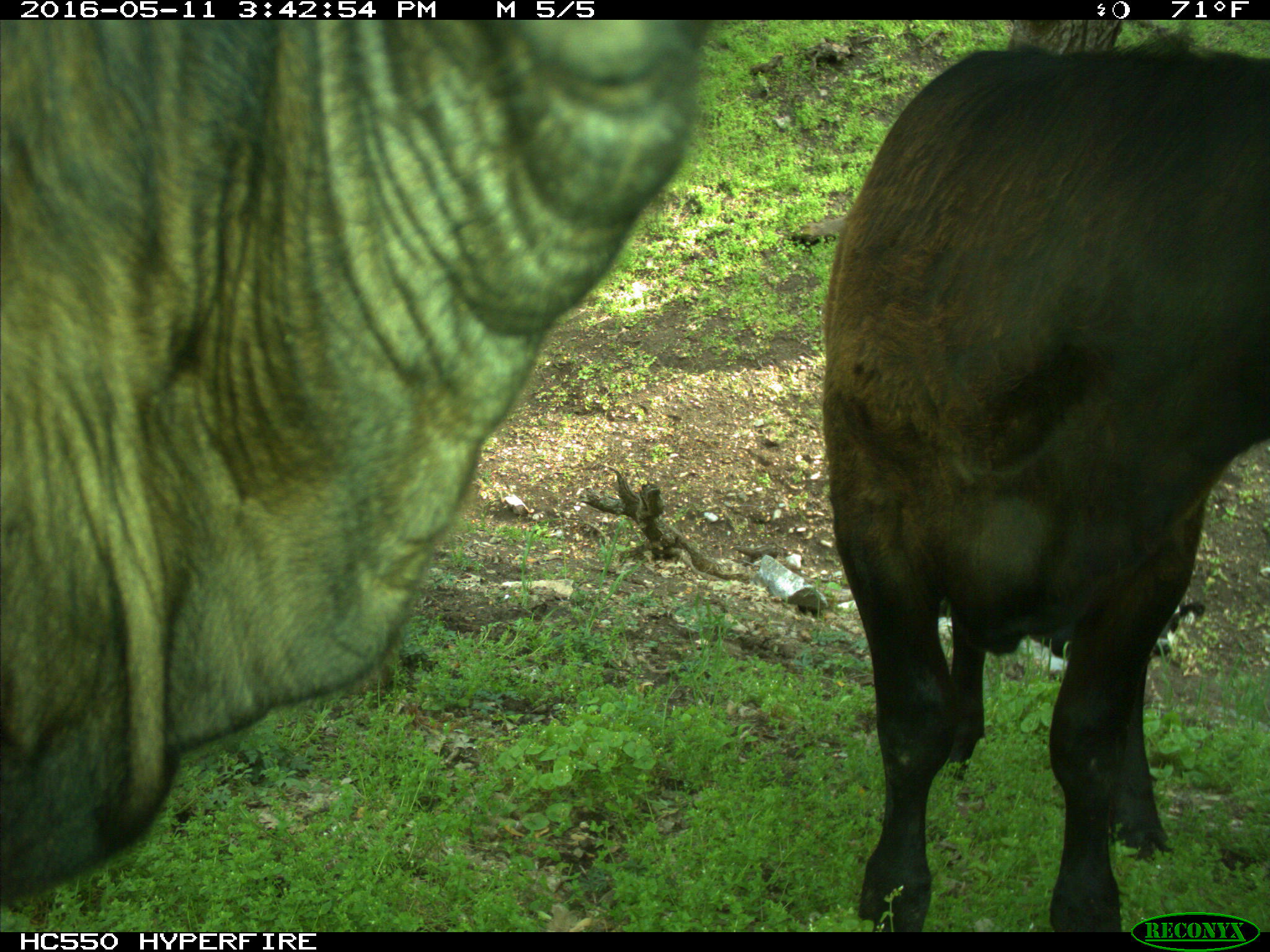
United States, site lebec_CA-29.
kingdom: Animalia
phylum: Chordata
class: Mammalia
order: Artiodactyla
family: Bovidae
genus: Bos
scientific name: Bos taurus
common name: domestic cow